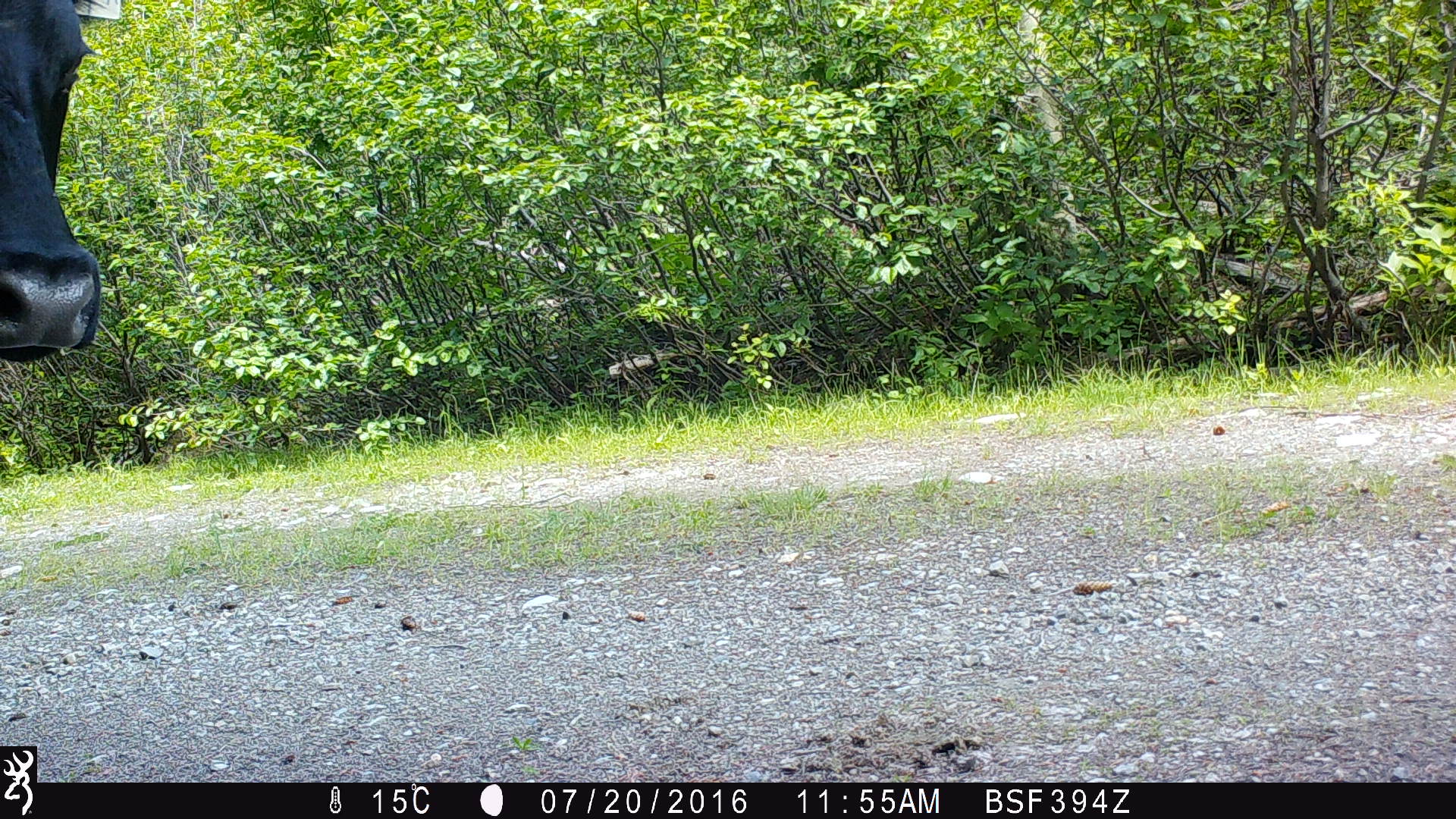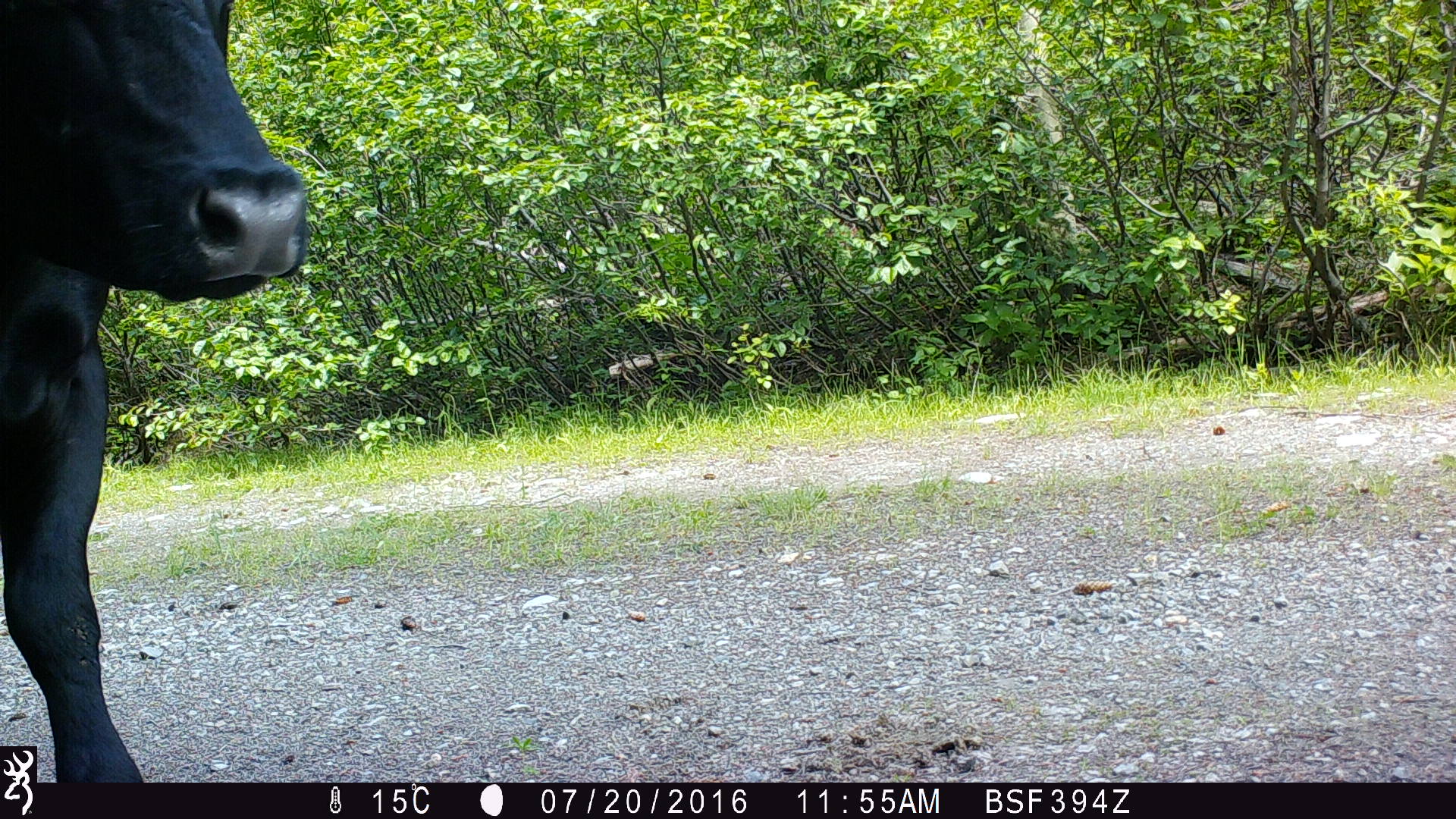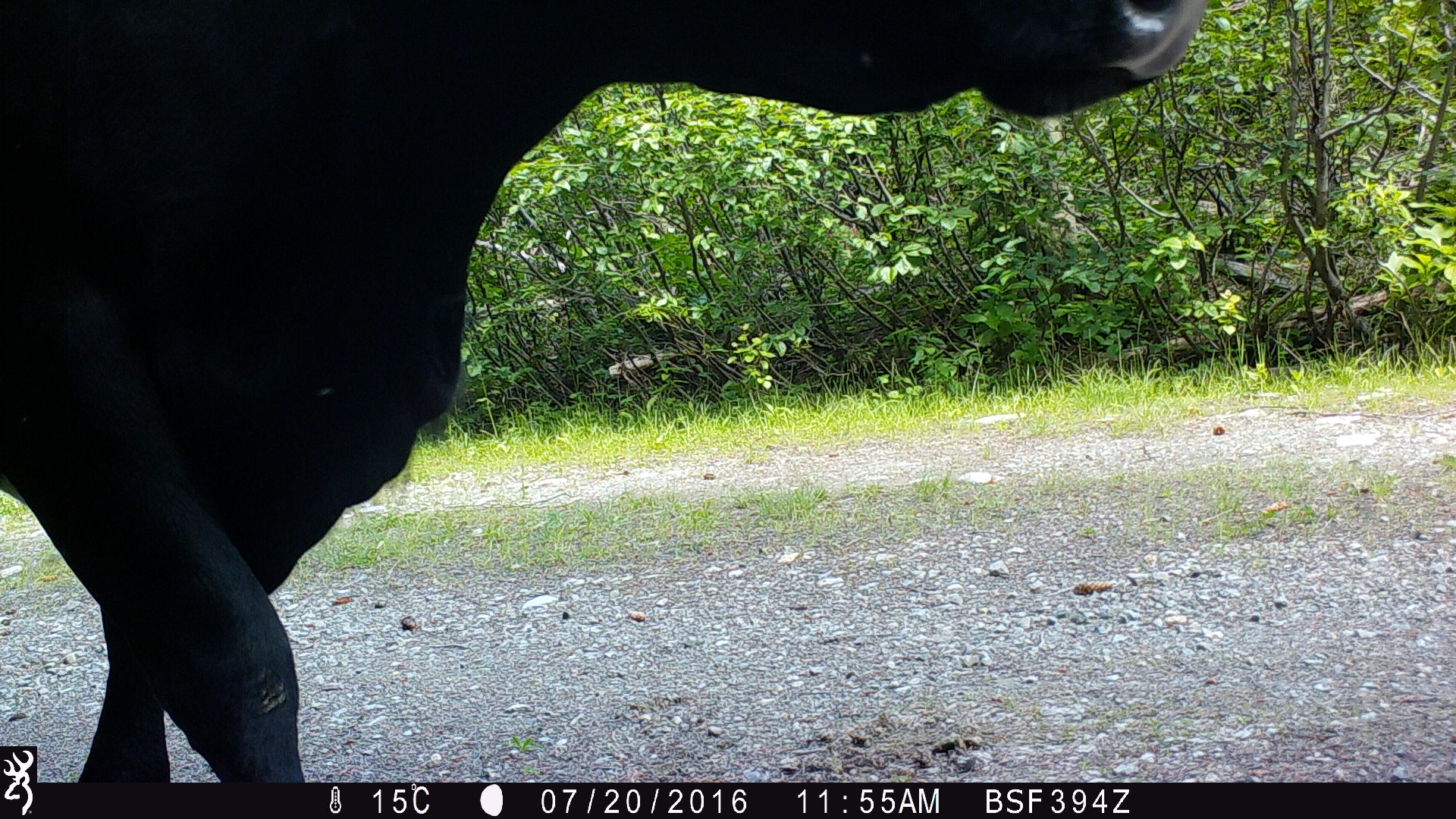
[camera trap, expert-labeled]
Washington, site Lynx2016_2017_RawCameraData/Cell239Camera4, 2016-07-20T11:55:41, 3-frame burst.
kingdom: Animalia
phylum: Chordata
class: Mammalia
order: Artiodactyla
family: Bovidae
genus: Bos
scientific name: Bos taurus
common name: domestic cattle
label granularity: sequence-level